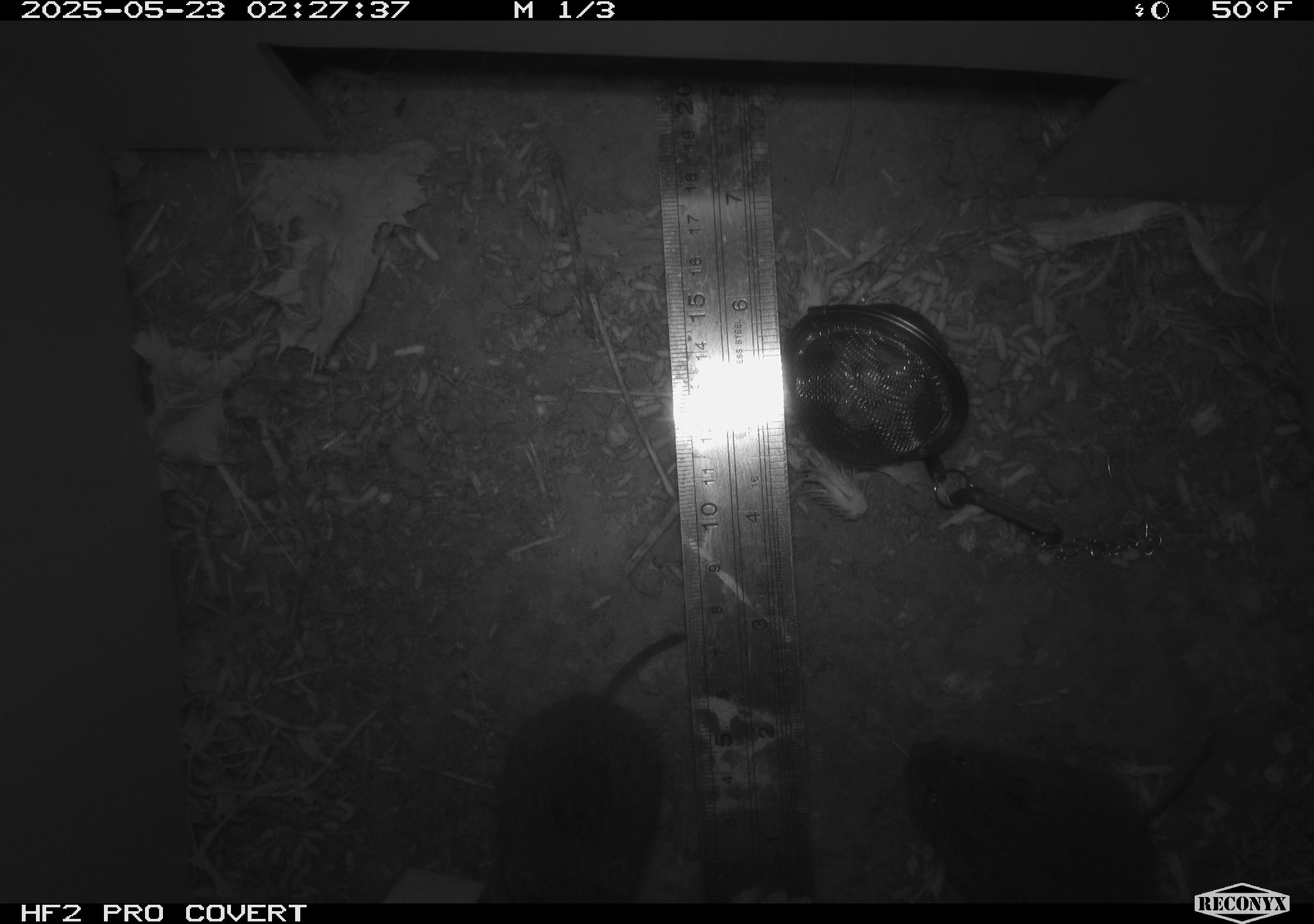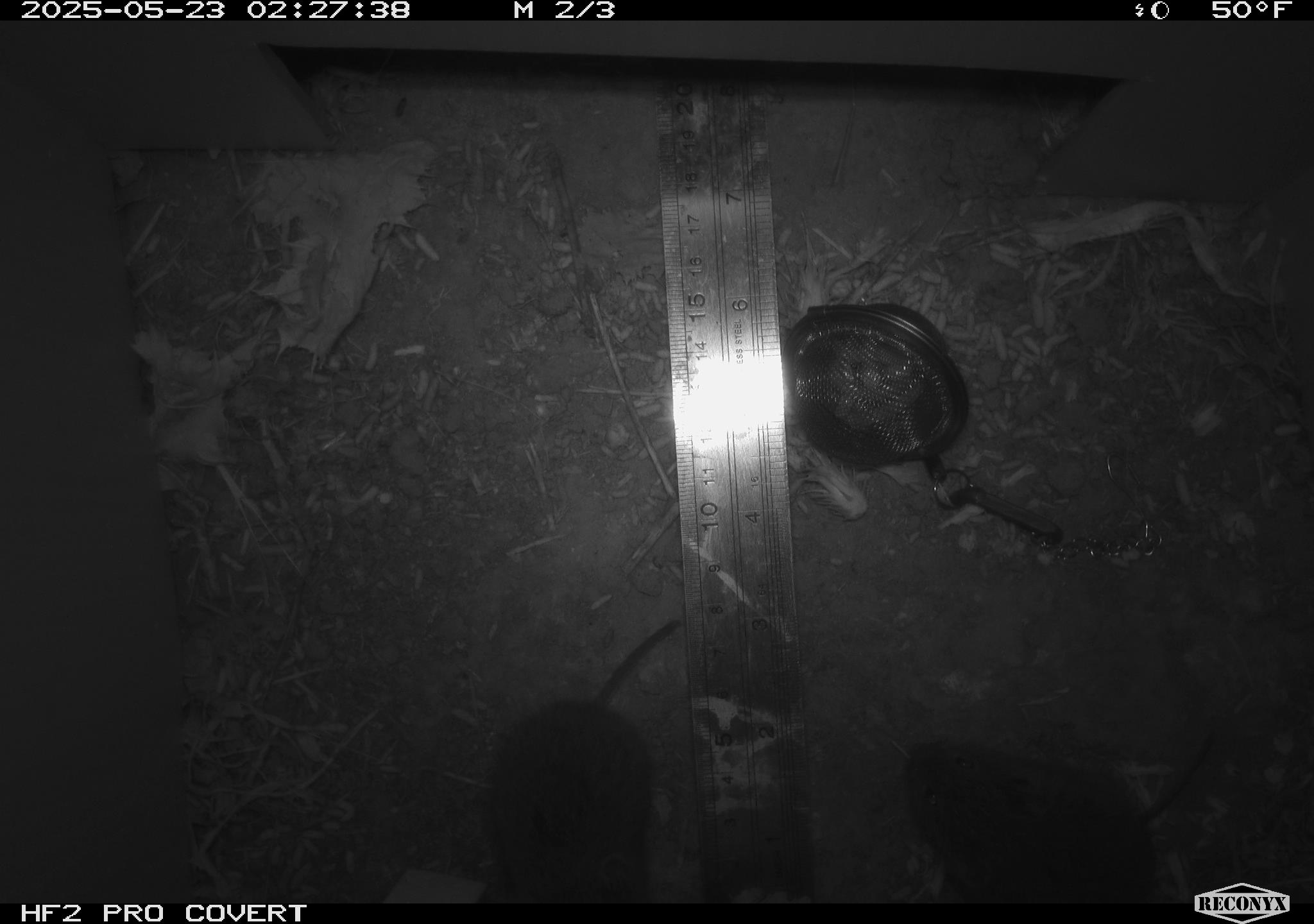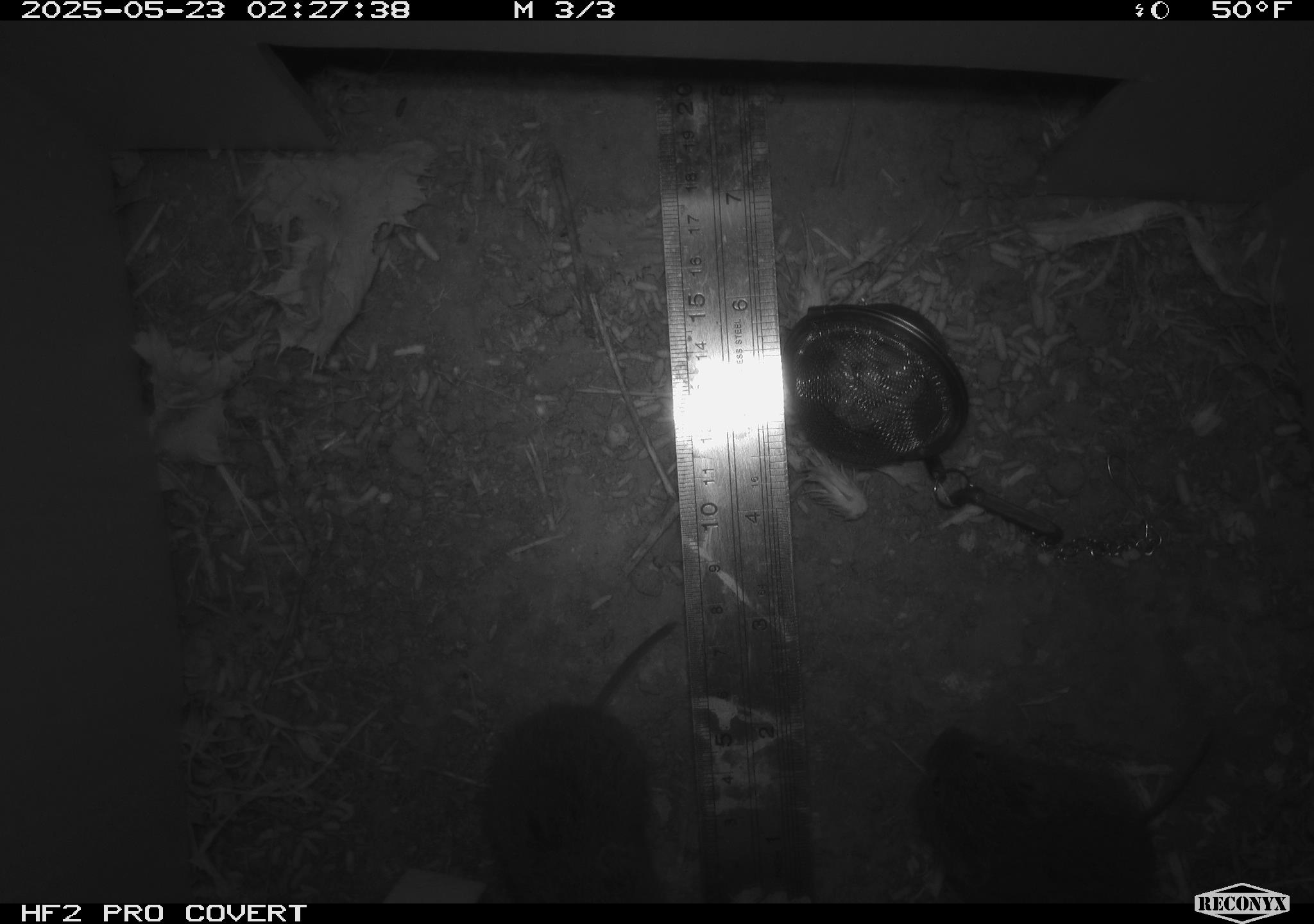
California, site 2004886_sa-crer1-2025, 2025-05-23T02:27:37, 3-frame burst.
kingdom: Animalia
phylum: Chordata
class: Mammalia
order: Rodentia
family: Cricetidae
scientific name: Arvicolinae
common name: voles, lemmings, and muskrats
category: arvicolinae subfamily